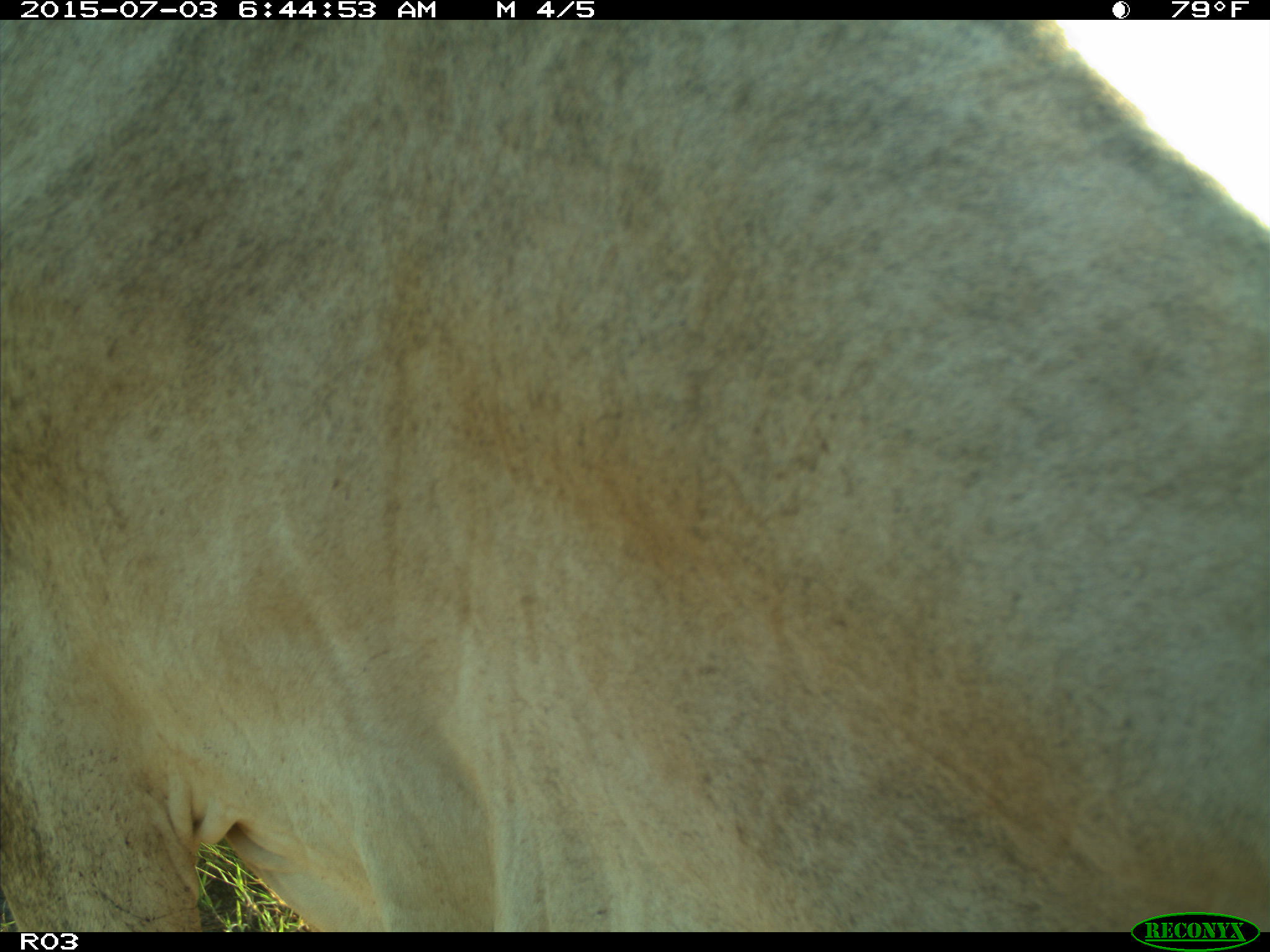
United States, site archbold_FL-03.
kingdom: Animalia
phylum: Chordata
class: Mammalia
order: Artiodactyla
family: Bovidae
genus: Bos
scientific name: Bos taurus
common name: domestic cow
Bos taurus (domestic cow).